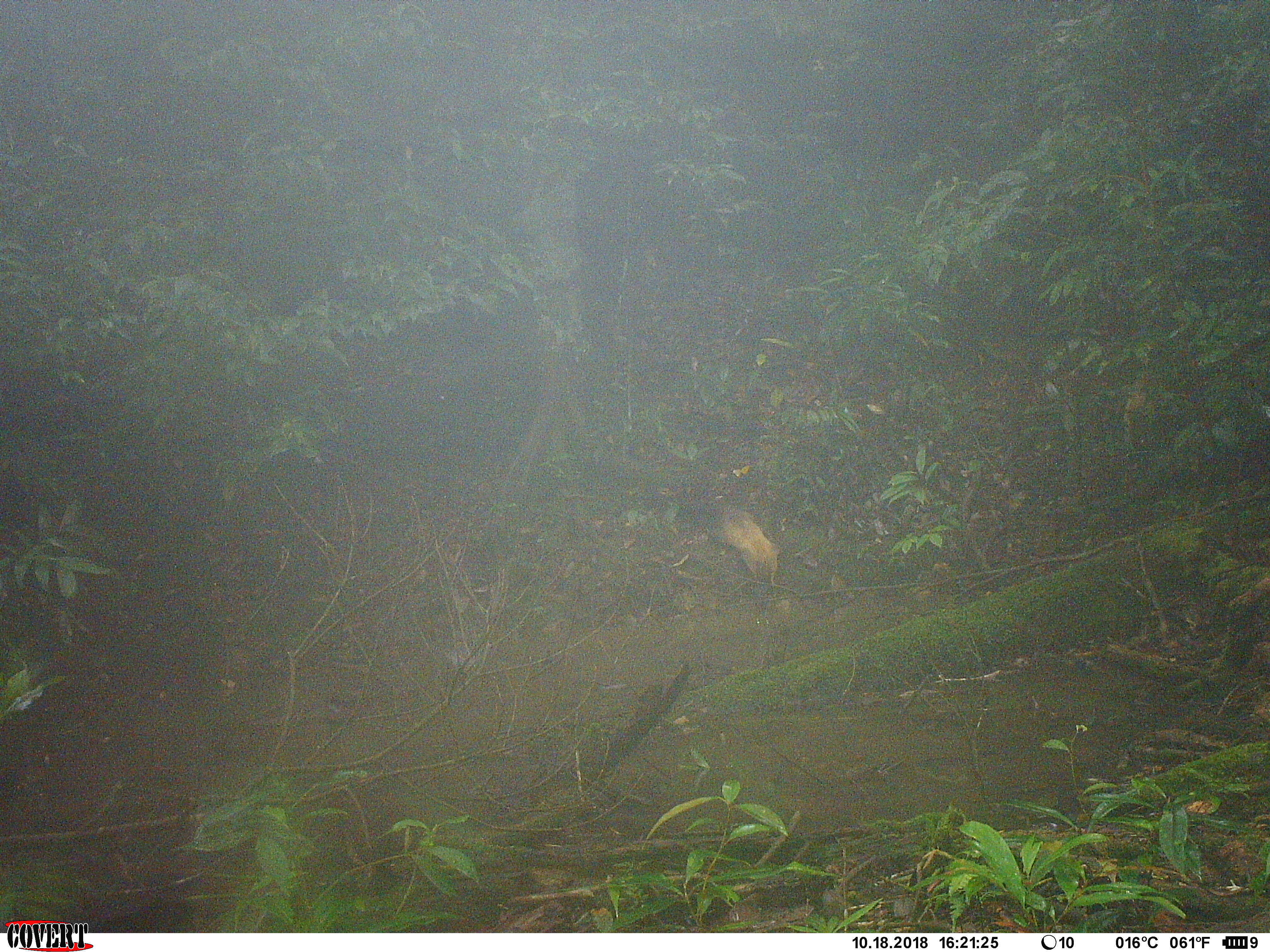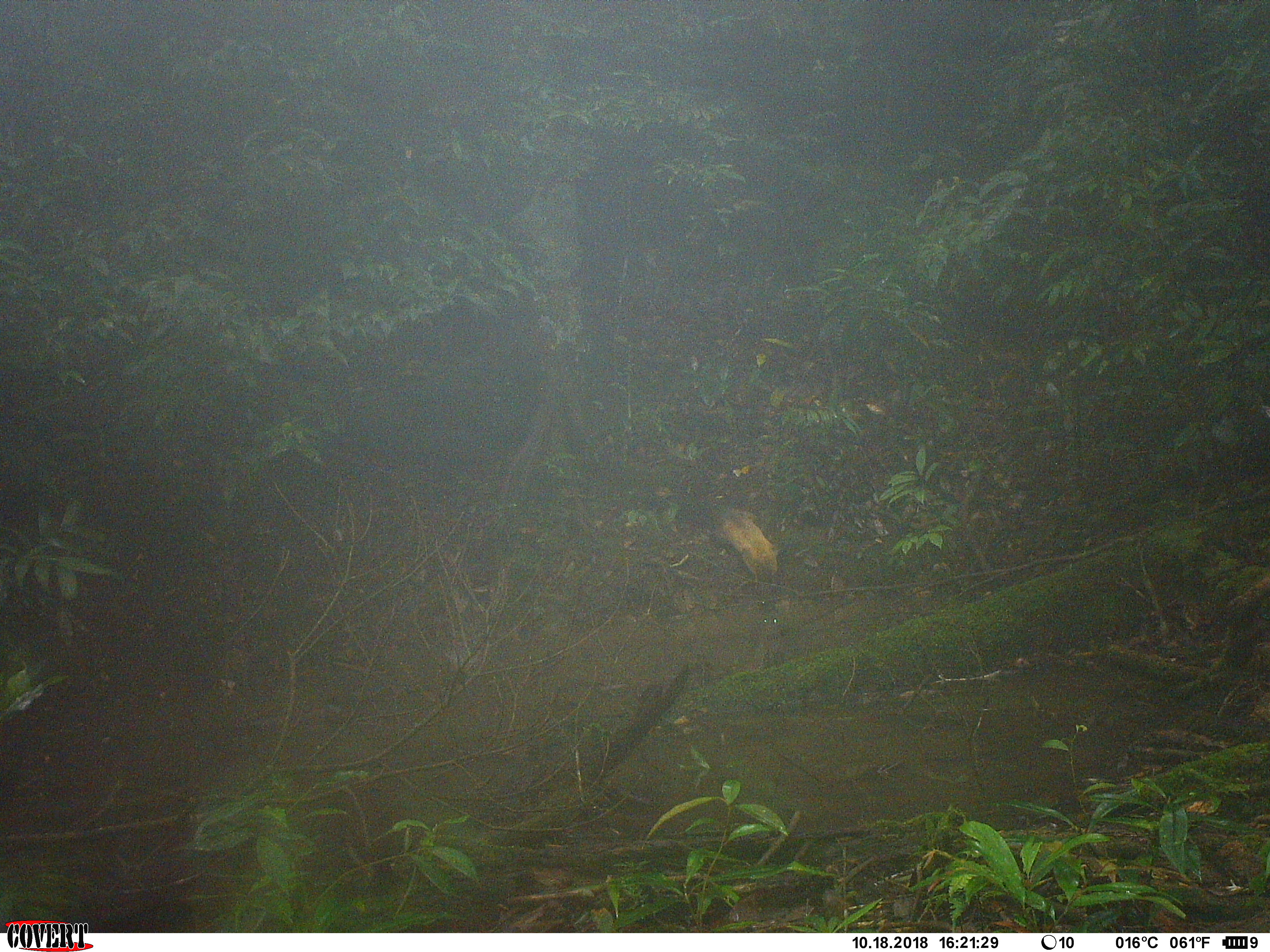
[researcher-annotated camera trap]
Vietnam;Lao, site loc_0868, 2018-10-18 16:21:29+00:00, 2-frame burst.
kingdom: Animalia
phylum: Chordata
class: Mammalia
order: Carnivora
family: Mustelidae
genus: Martes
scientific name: Martes flavigula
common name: yellow-throated marten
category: yellow throated marten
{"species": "yellow throated marten (yellow-throated marten) (Martes flavigula)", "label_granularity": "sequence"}